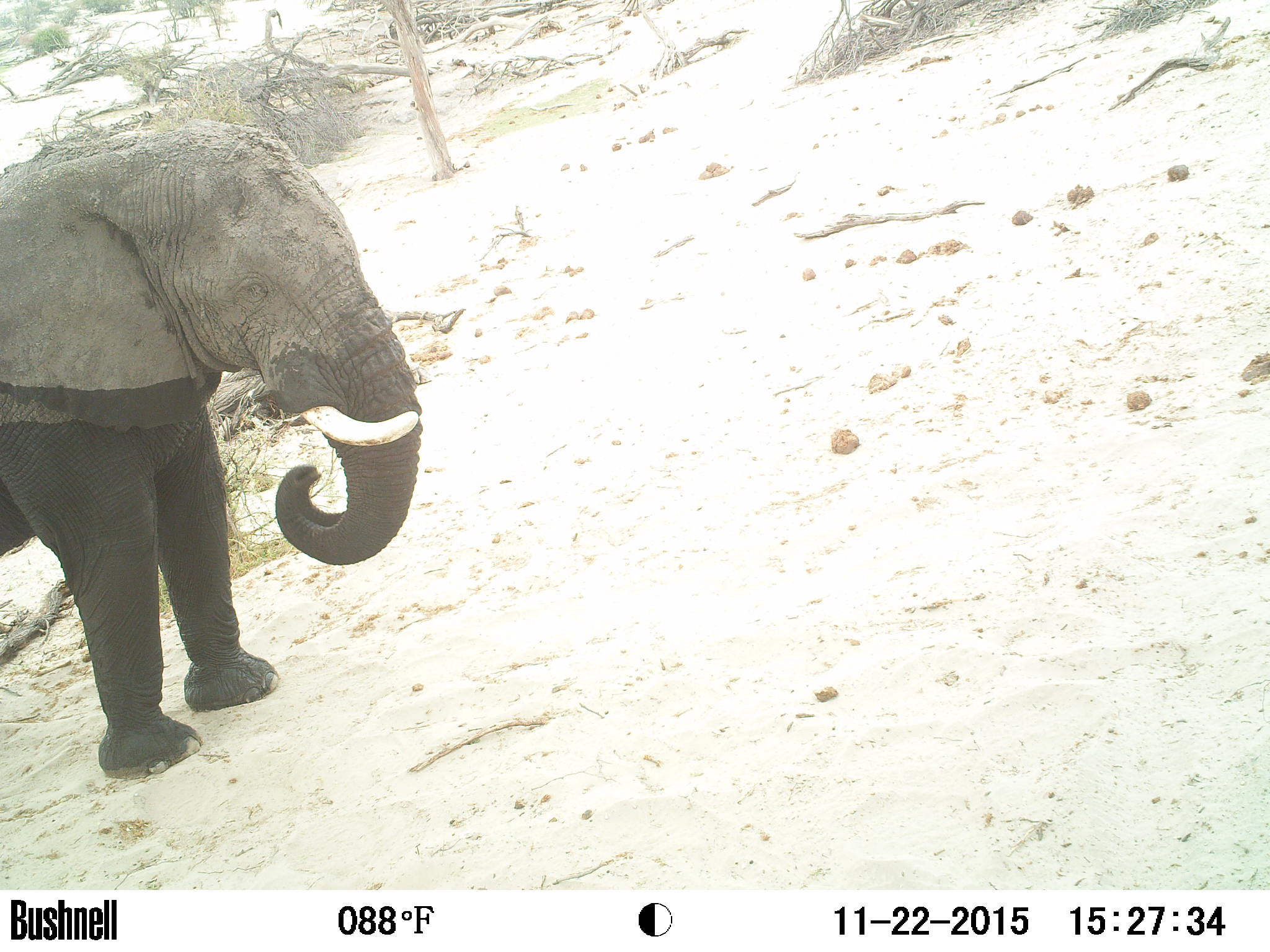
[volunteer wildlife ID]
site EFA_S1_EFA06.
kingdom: Animalia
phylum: Chordata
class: Mammalia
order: Proboscidea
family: Elephantidae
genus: Loxodonta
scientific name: Loxodonta africana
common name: african bush elephant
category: elephant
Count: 1.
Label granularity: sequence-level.